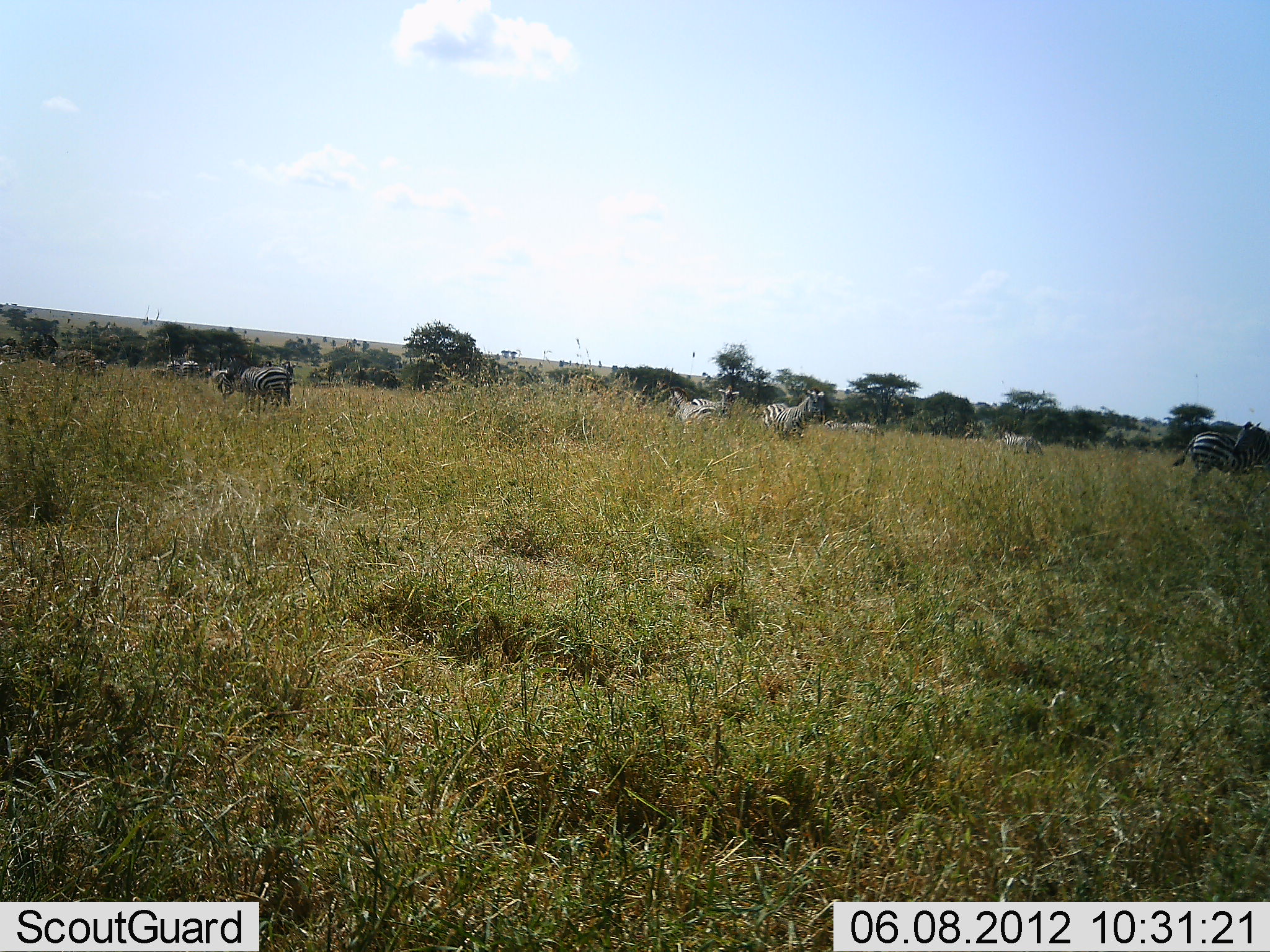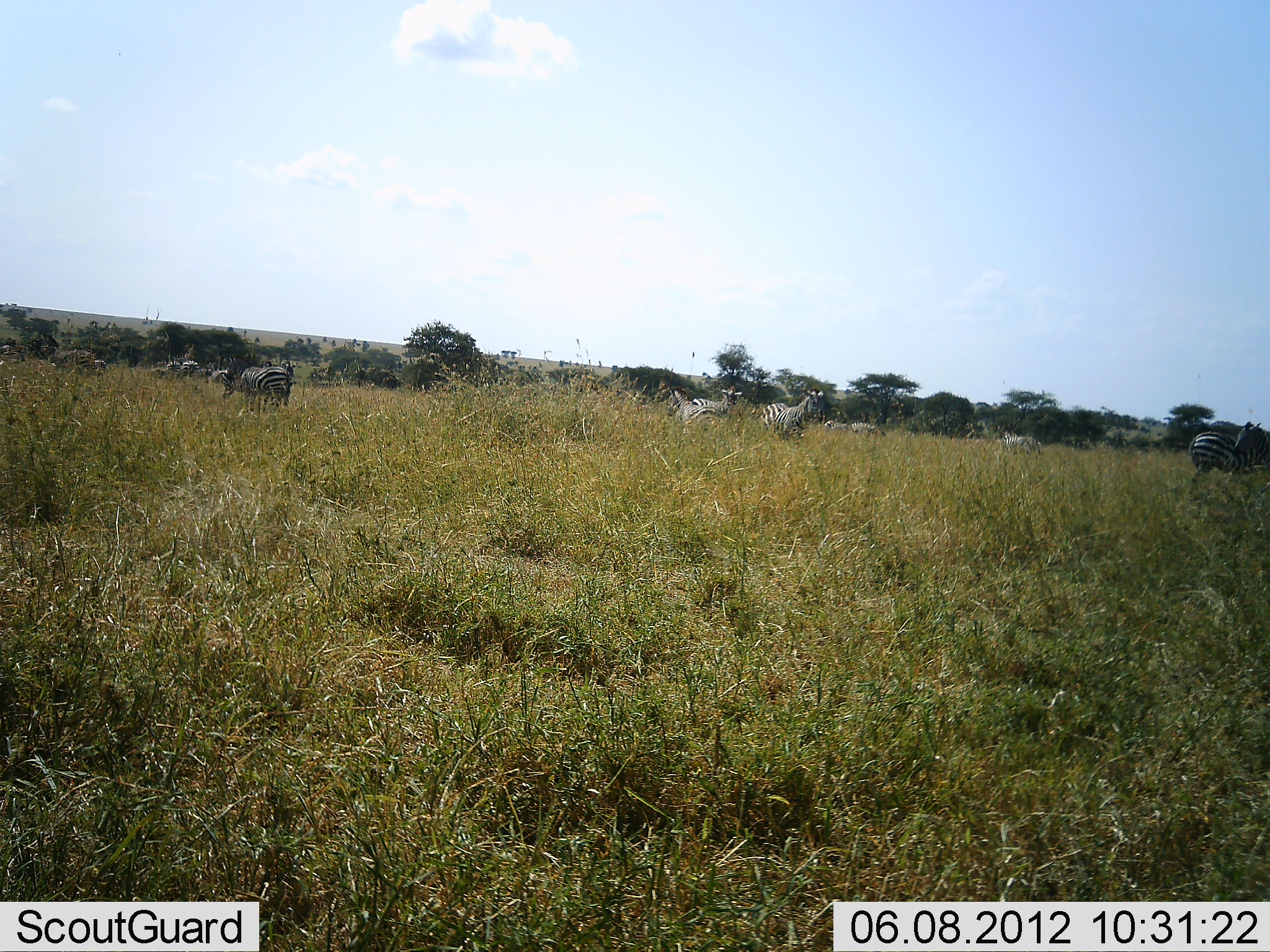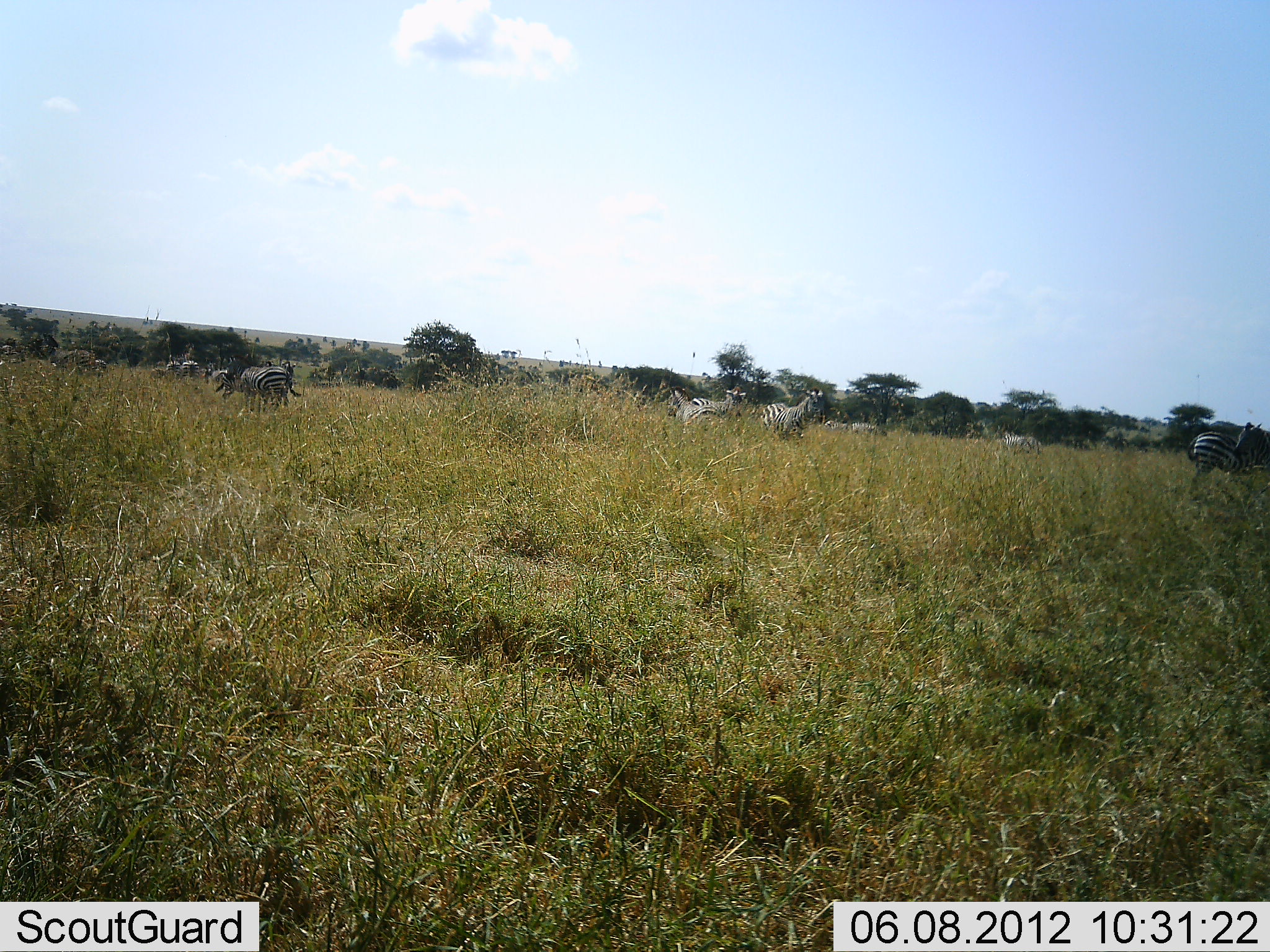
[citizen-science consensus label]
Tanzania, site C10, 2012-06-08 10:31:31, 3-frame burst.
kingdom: Animalia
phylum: Chordata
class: Mammalia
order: Perissodactyla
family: Equidae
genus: Equus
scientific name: Equus quagga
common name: plains zebra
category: zebra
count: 10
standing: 70%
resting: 10%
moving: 20%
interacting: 0%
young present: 0%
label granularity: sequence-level